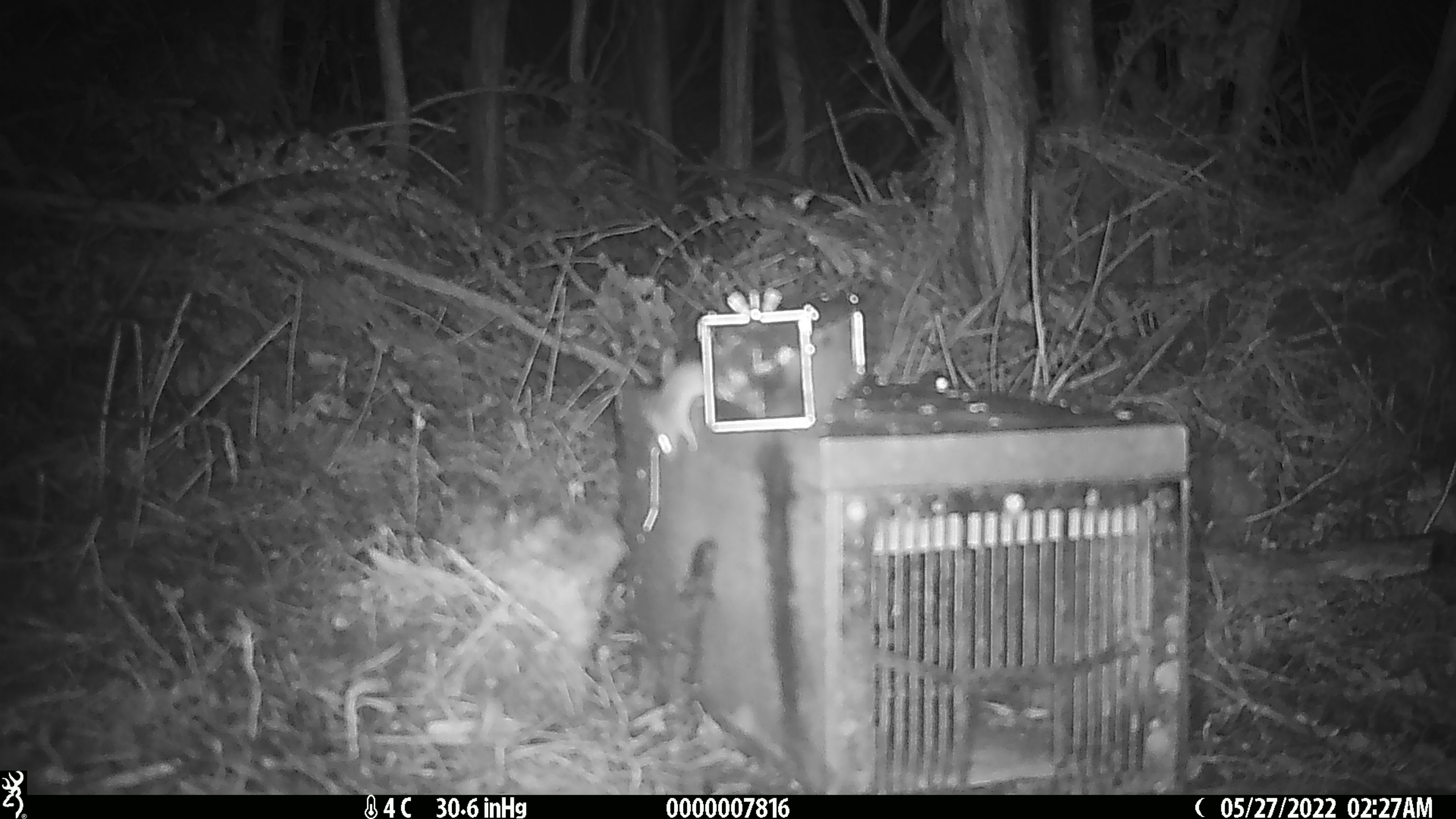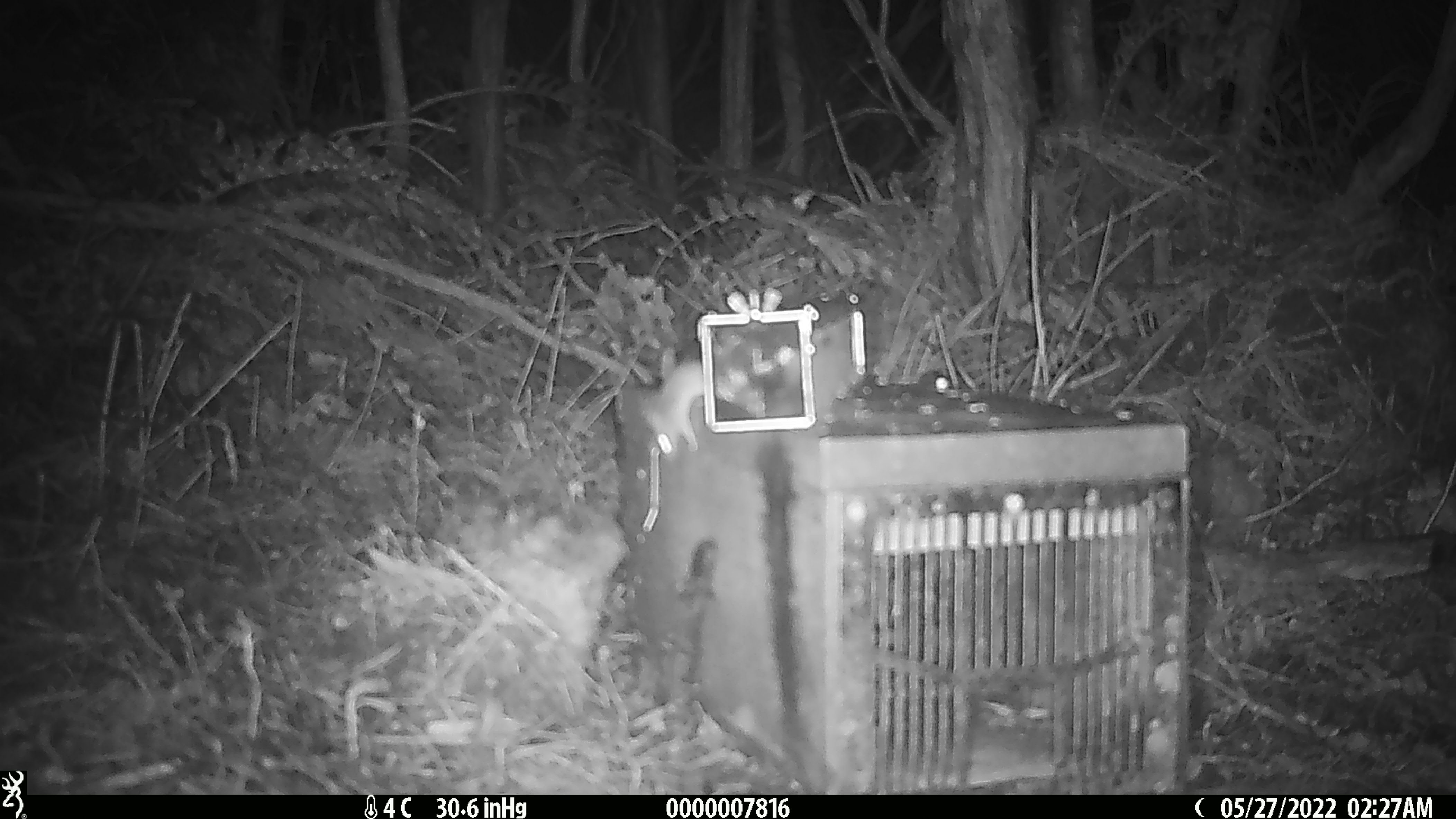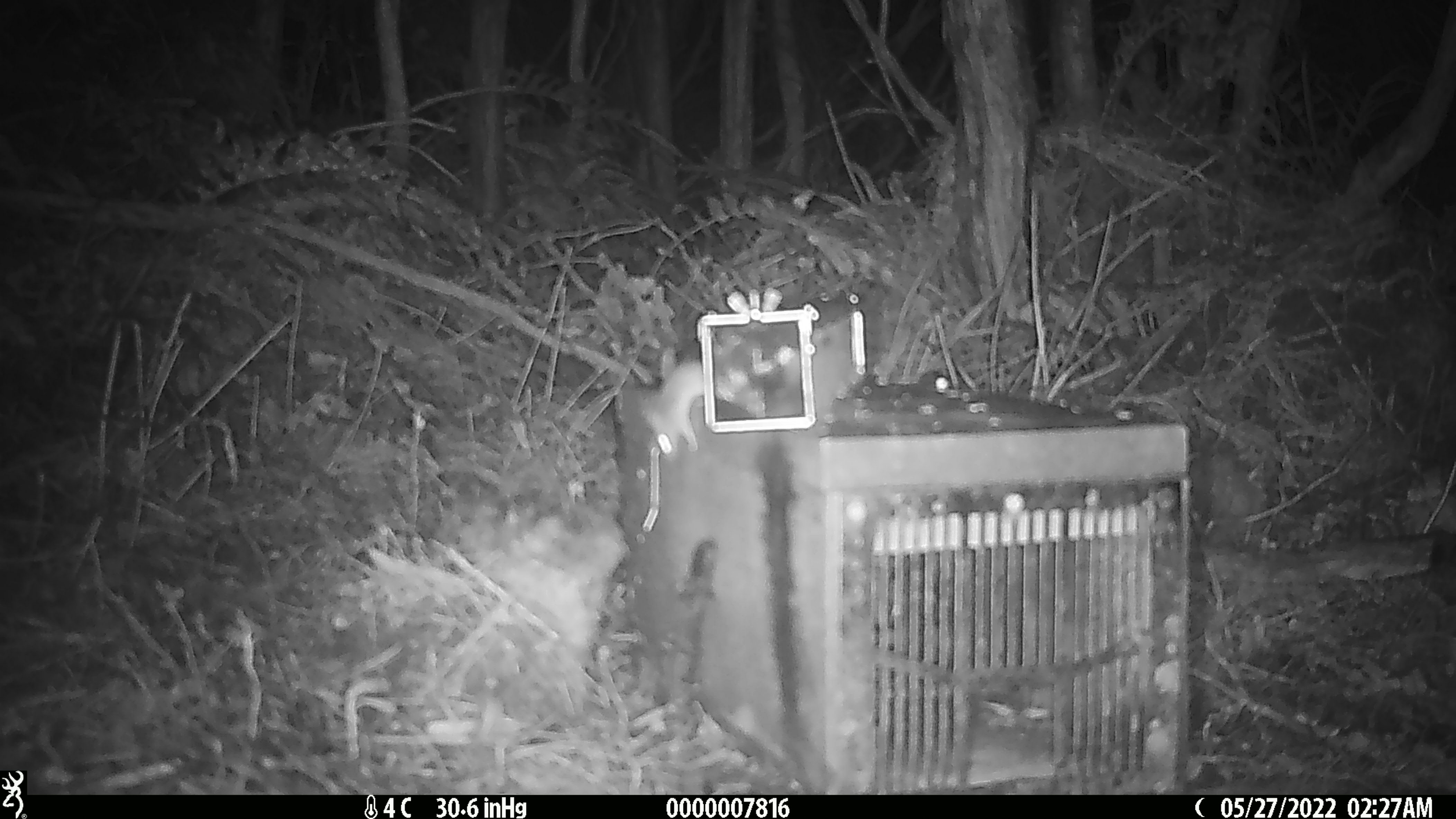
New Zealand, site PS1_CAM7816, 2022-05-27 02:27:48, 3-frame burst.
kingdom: Animalia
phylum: Chordata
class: Mammalia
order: Rodentia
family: Muridae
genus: Mus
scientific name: Mus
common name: mouse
Mouse (Mus).